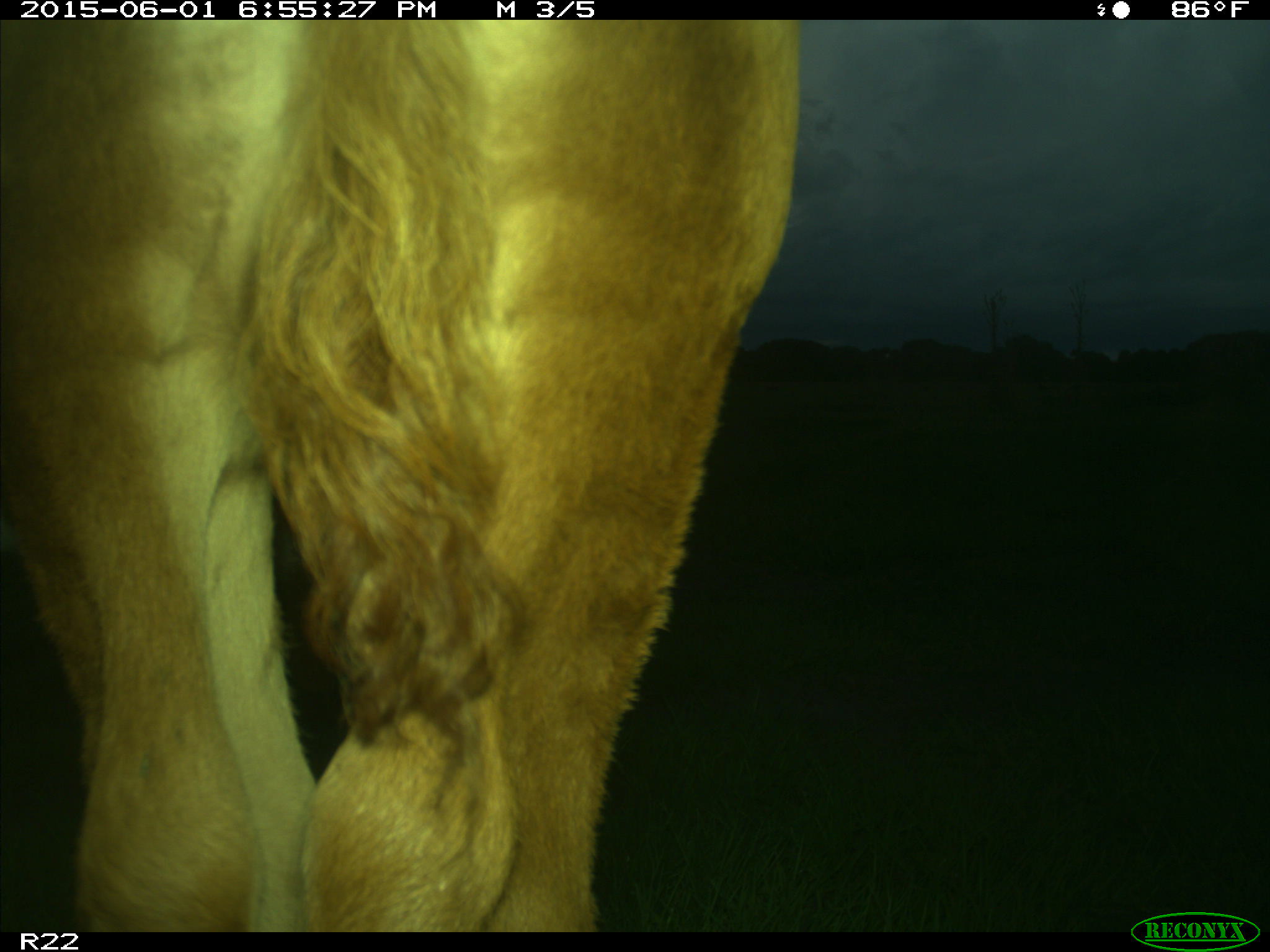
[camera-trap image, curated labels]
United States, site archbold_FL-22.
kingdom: Animalia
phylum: Chordata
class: Mammalia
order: Artiodactyla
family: Bovidae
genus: Bos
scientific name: Bos taurus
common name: domestic cow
Bos taurus (domestic cow).